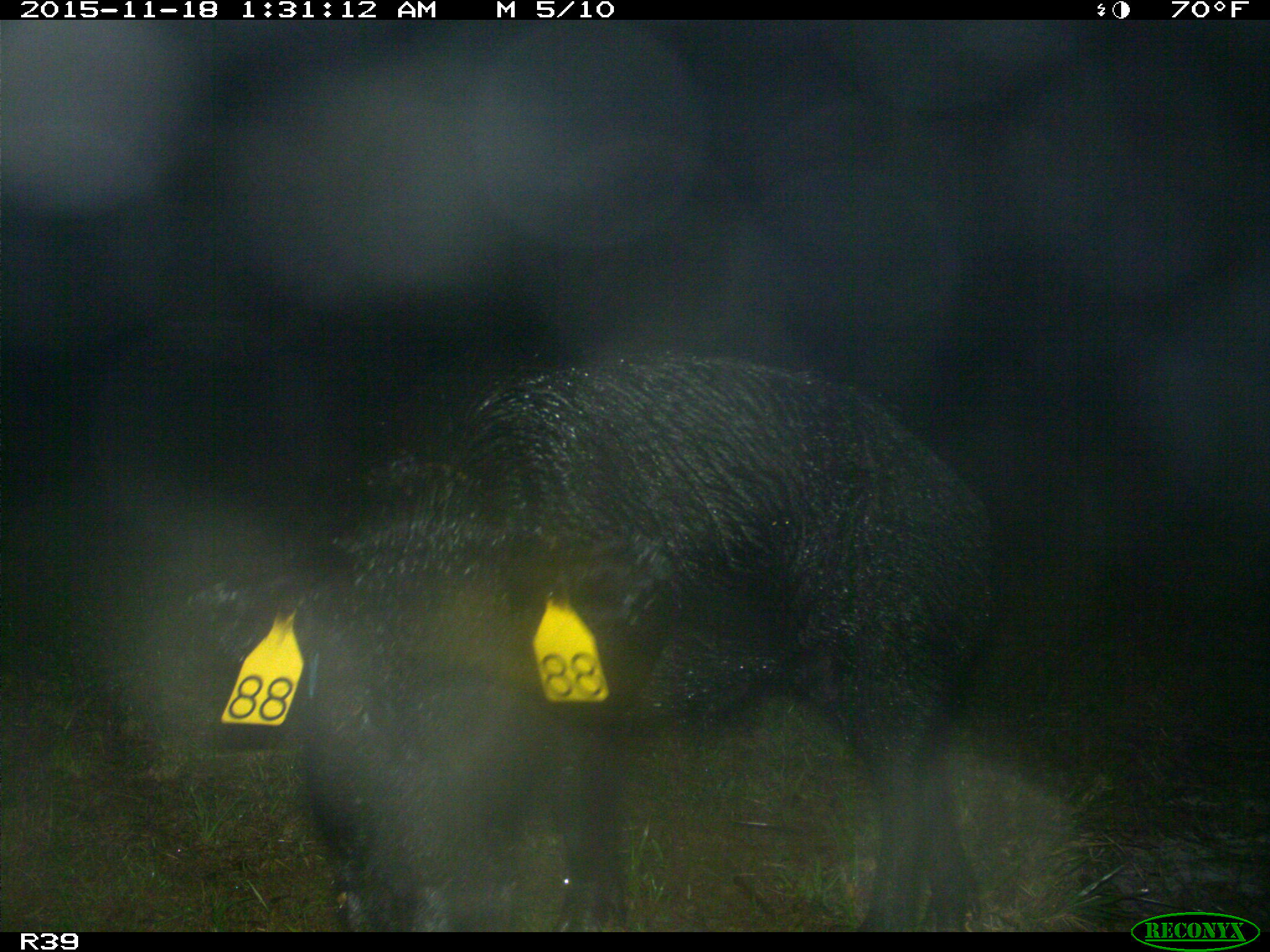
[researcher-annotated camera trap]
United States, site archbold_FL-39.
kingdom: Animalia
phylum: Chordata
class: Mammalia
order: Artiodactyla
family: Suidae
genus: Sus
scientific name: Sus scrofa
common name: wild boar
Sus scrofa (wild boar).